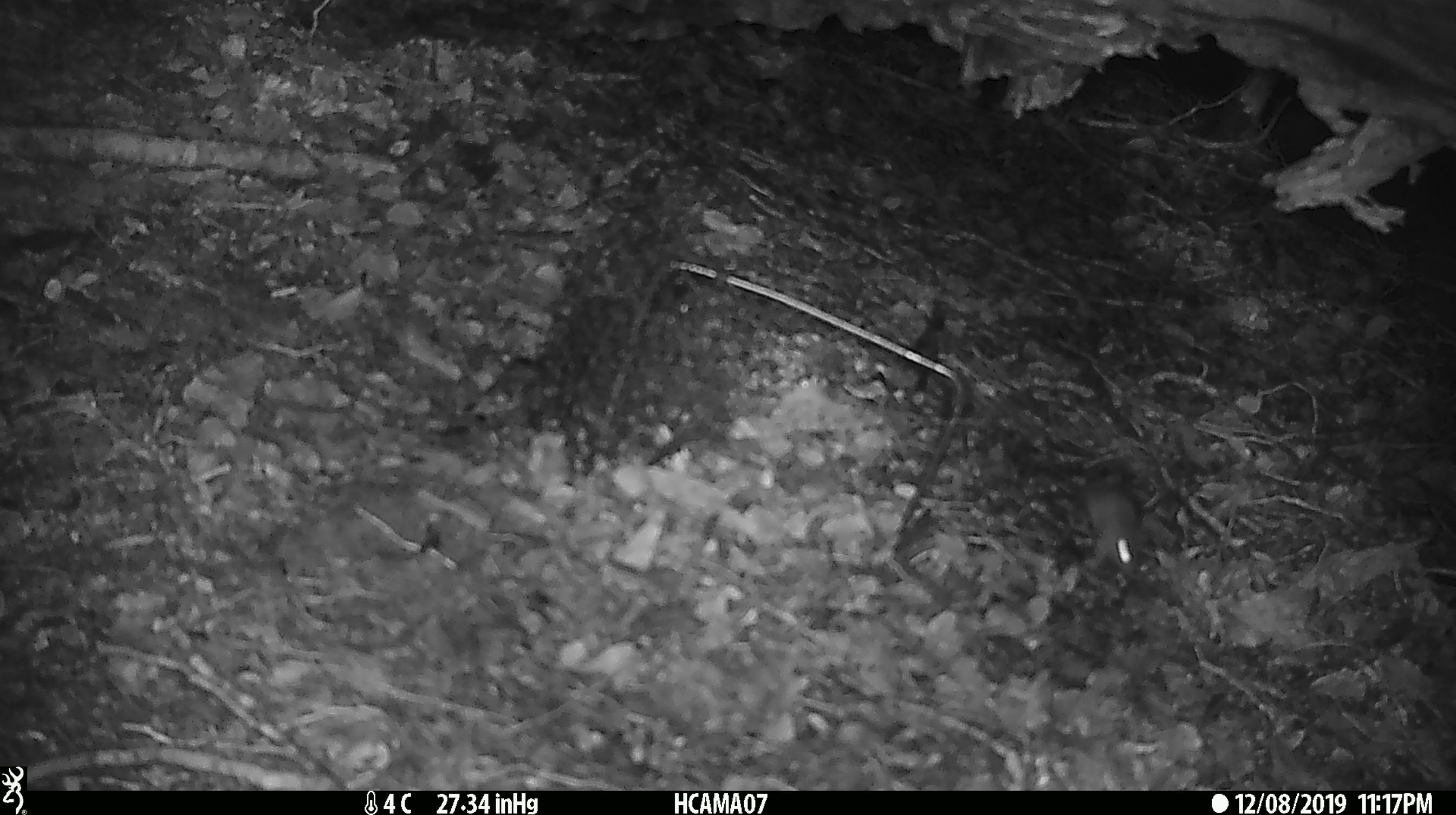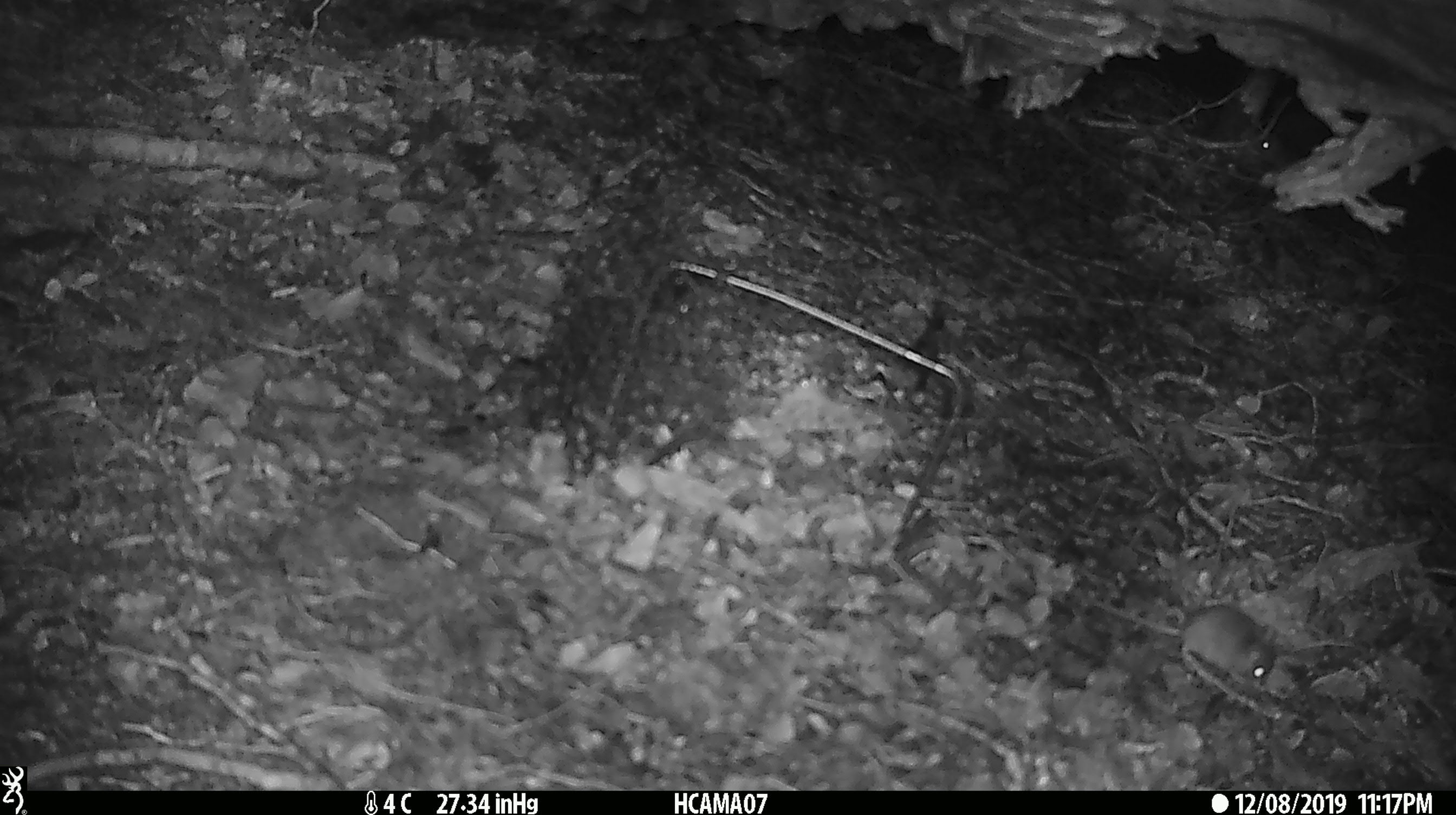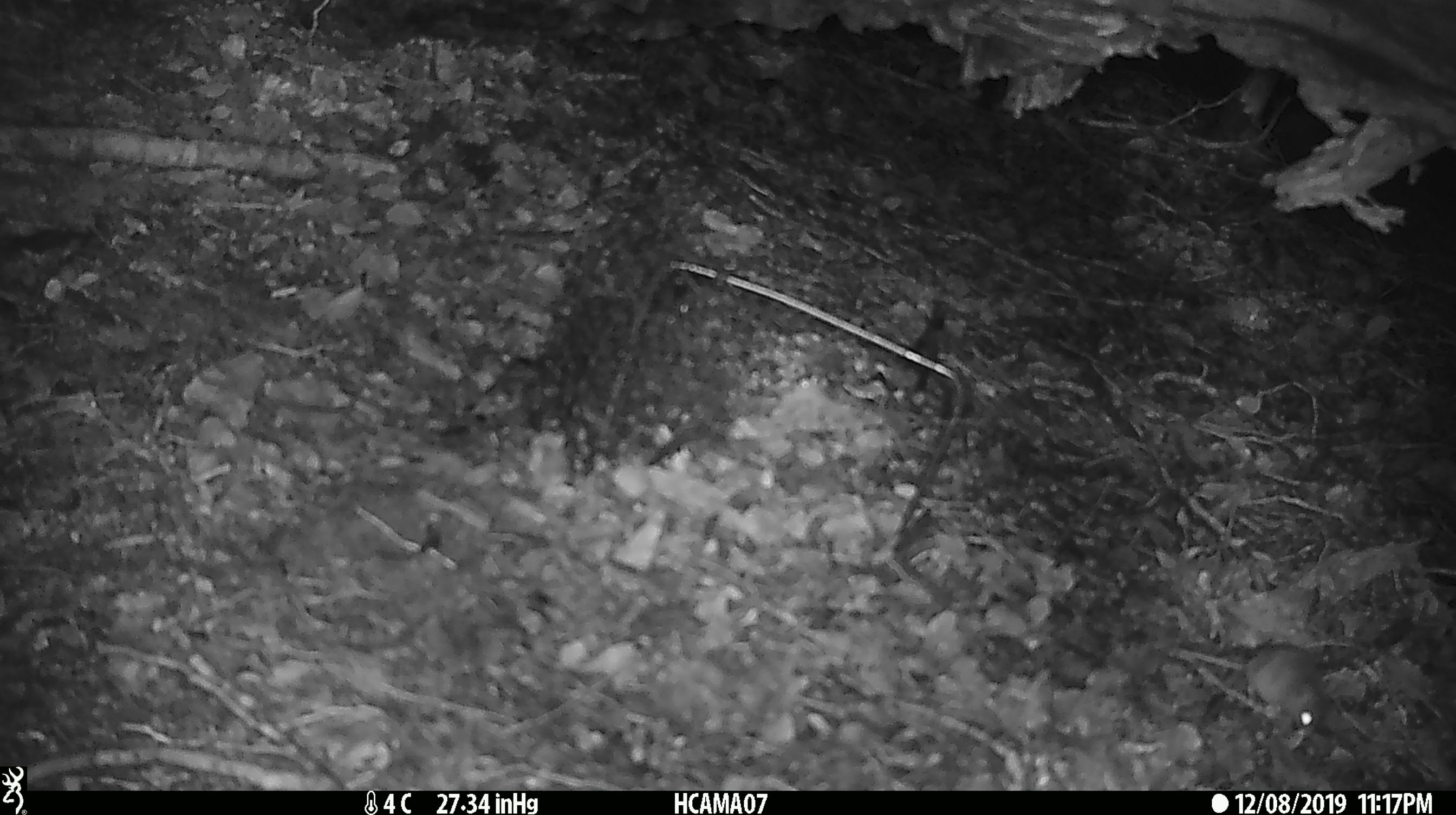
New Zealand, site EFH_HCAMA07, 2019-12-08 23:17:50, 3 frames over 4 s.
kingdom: Animalia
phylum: Chordata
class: Mammalia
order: Rodentia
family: Muridae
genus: Mus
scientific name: Mus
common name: mouse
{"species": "mouse (Mus)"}